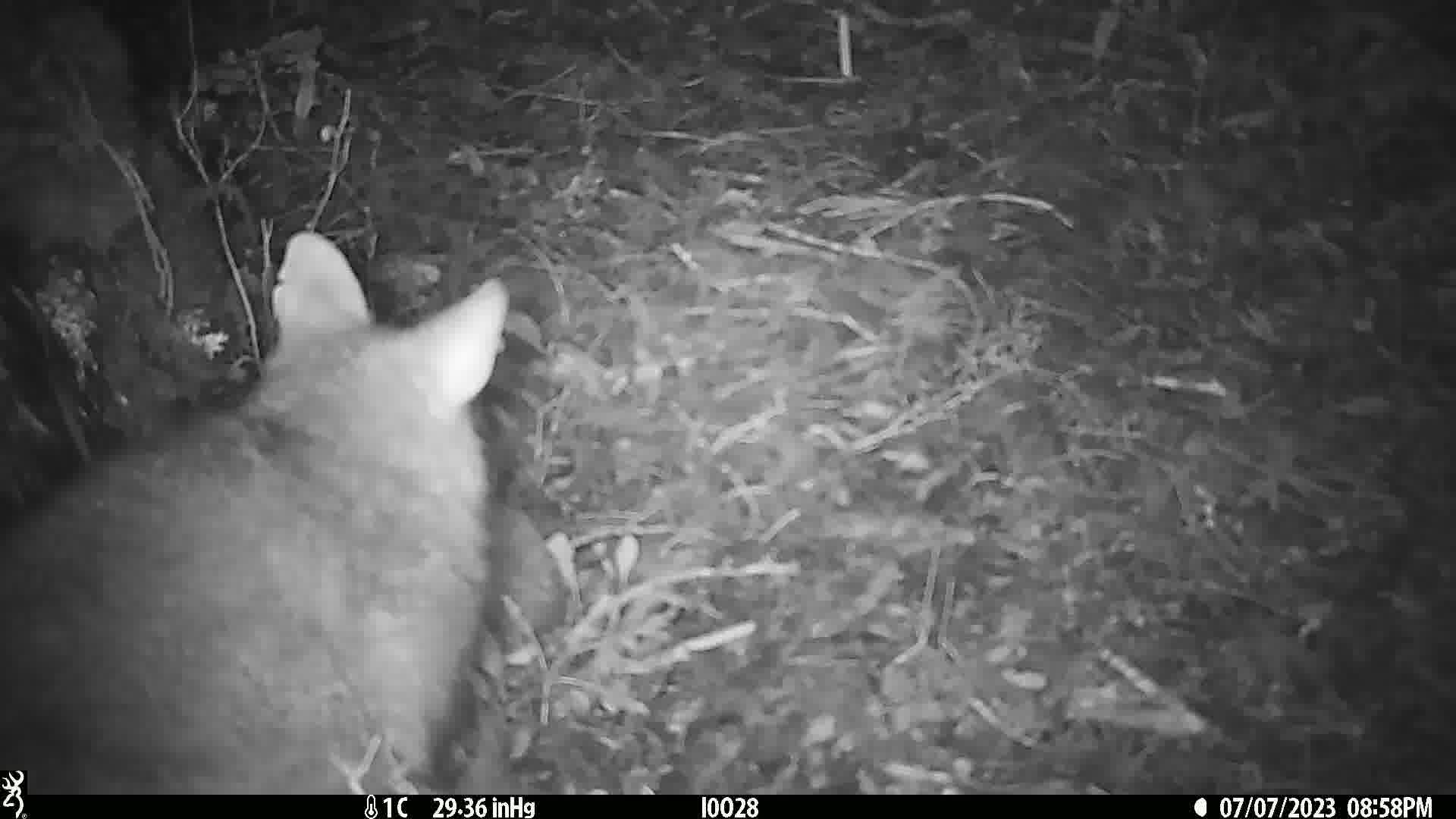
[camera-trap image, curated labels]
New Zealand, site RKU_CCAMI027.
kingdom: Animalia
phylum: Chordata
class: Mammalia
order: Diprotodontia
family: Phalangeridae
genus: Trichosurus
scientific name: Trichosurus vulpecula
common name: common brushtail possum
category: possum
Possum (common brushtail possum) (Trichosurus vulpecula).